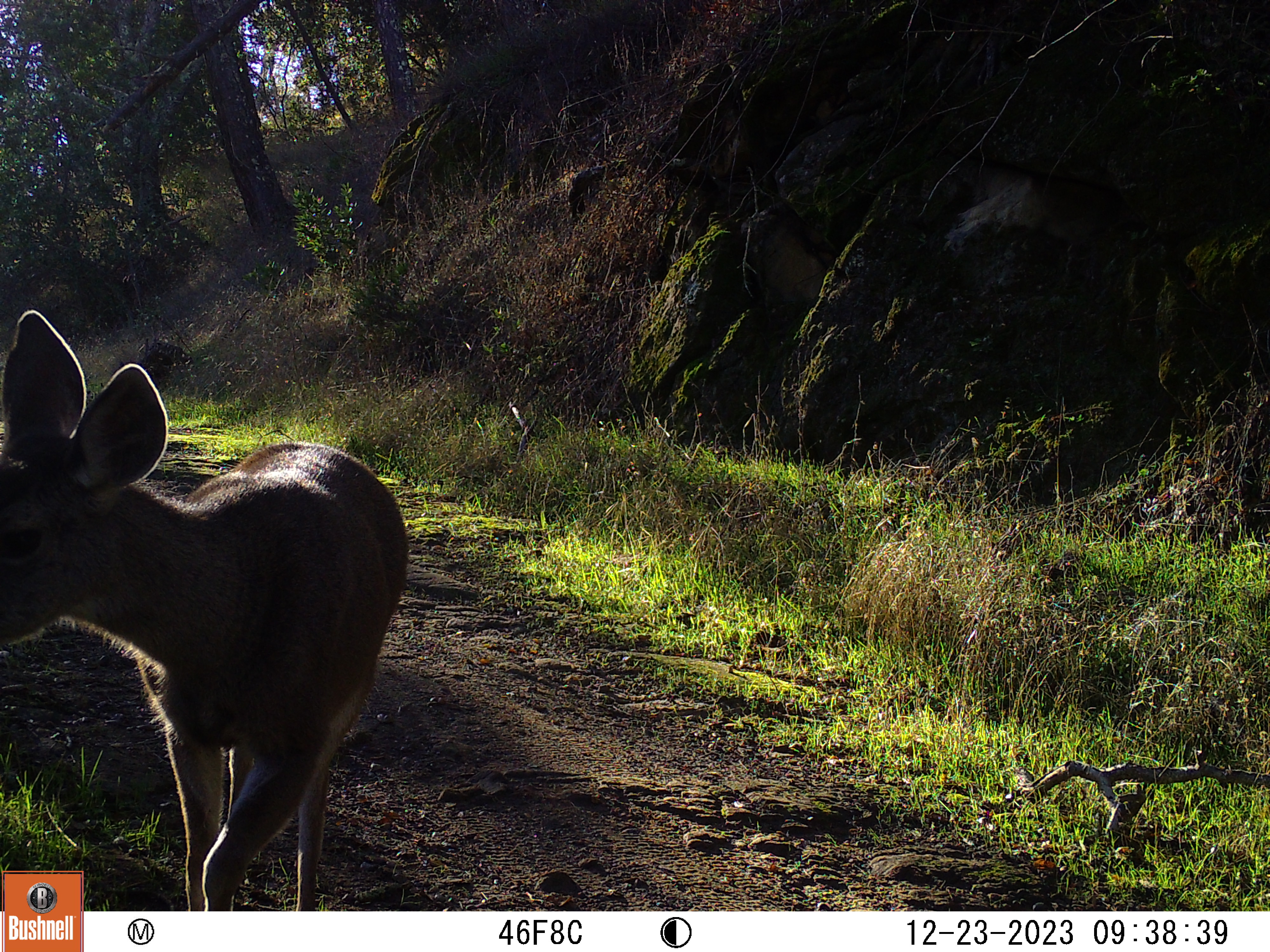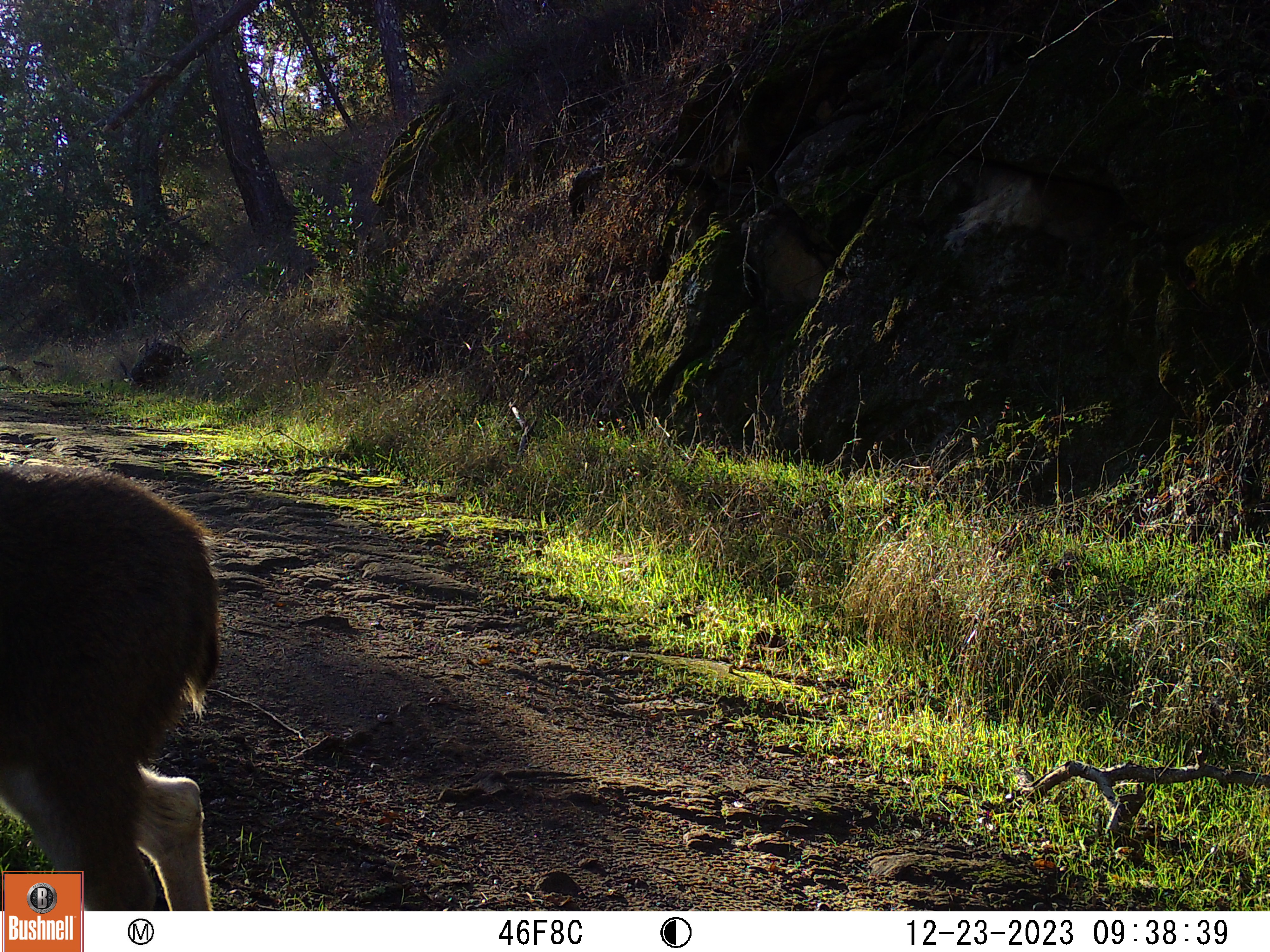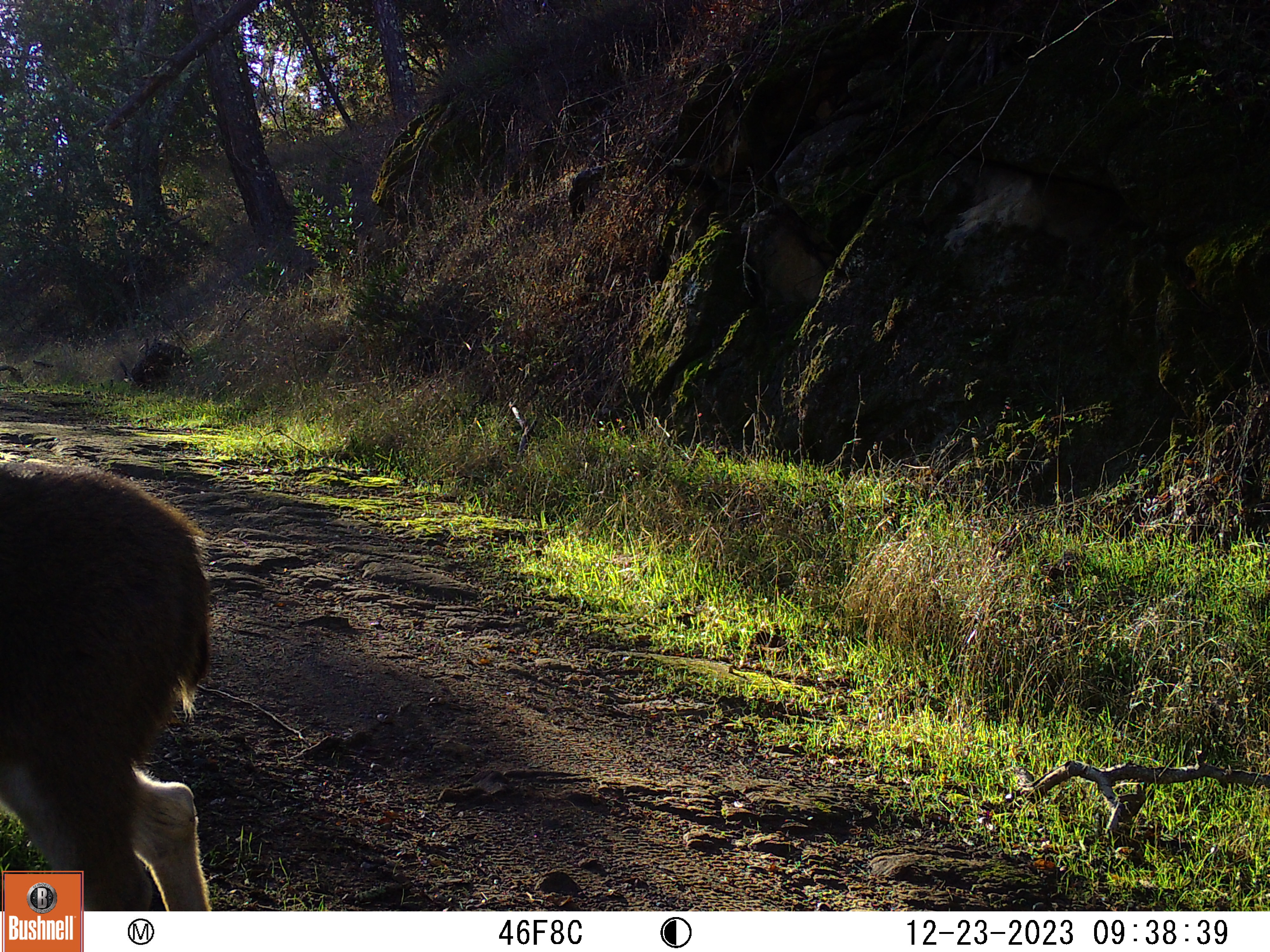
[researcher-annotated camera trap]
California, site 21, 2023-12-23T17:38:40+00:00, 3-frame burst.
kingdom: Animalia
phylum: Chordata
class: Mammalia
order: Artiodactyla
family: Cervidae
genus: Odocoileus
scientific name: Odocoileus hemionus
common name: mule deer